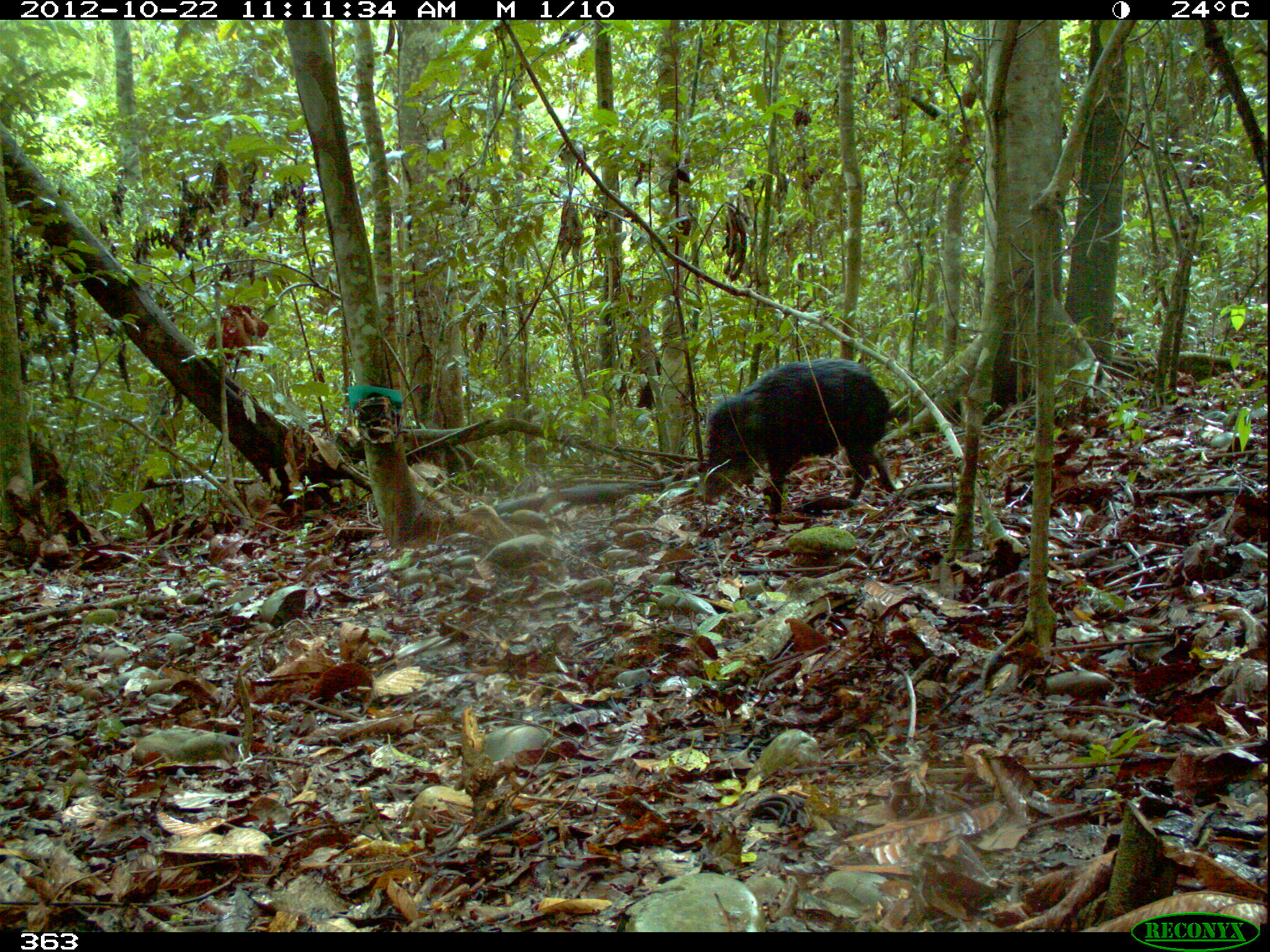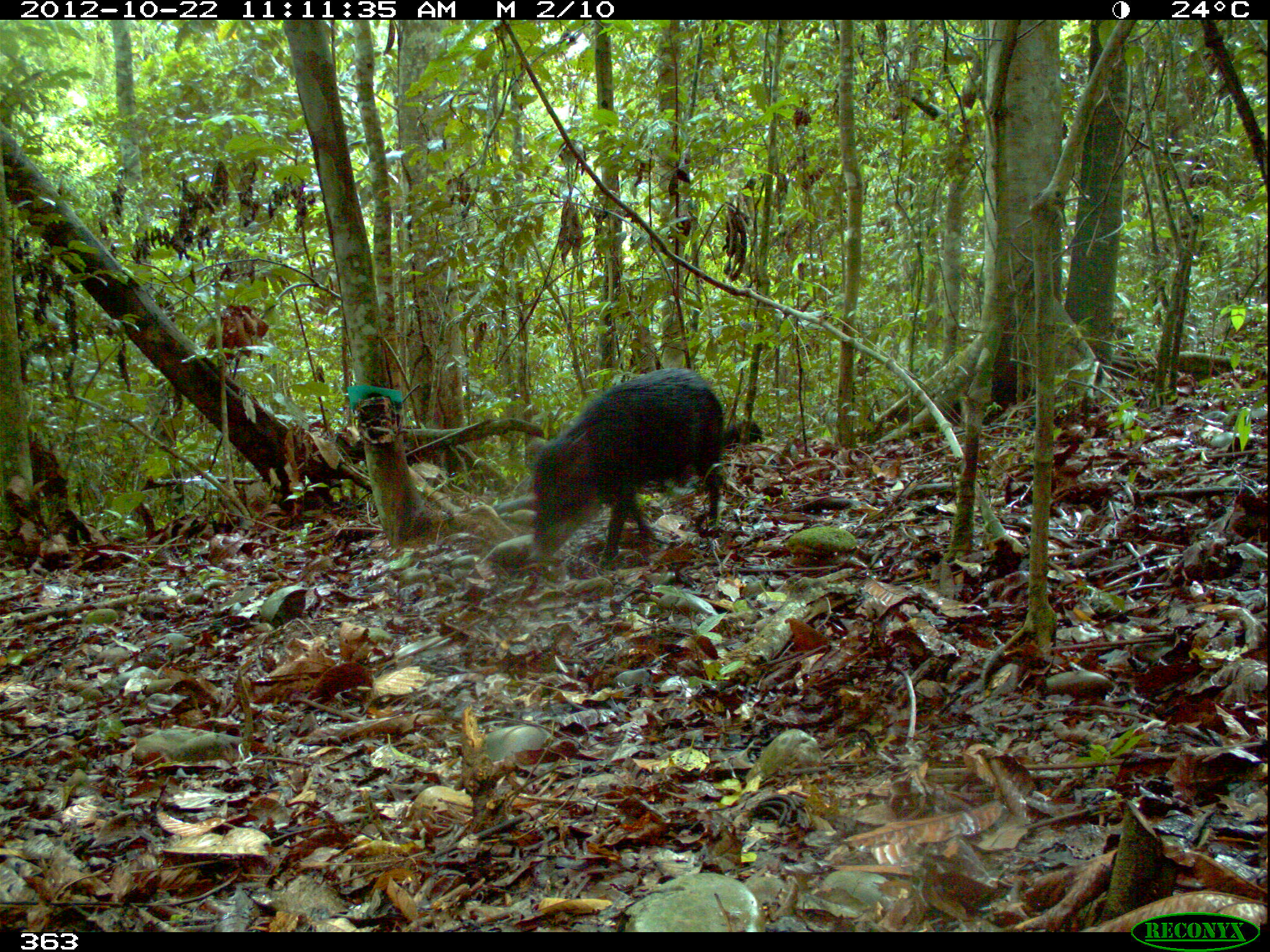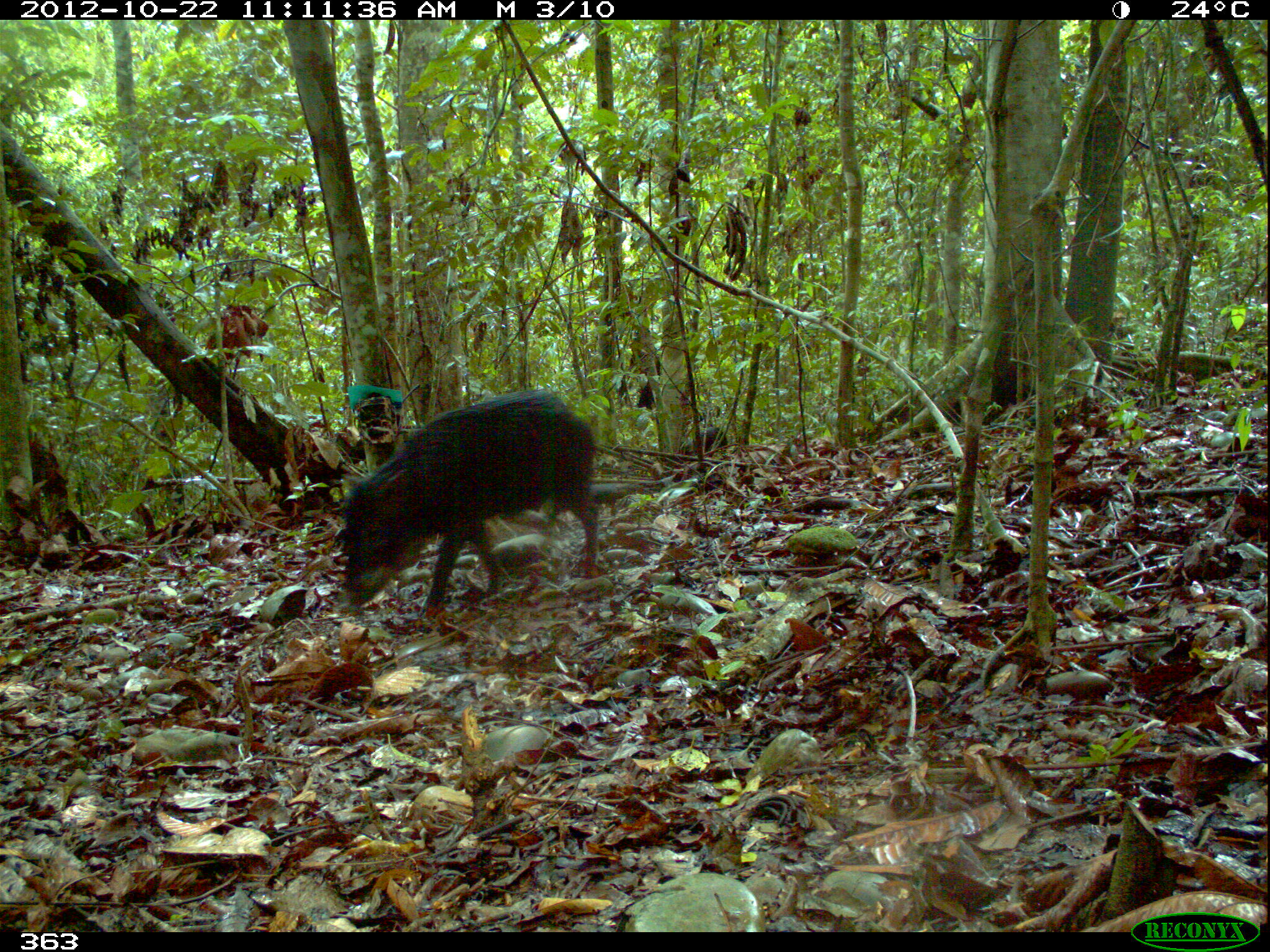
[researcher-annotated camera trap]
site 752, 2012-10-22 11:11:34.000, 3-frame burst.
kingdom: Animalia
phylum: Chordata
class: Mammalia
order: Artiodactyla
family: Tayassuidae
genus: Tayassu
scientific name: Tayassu pecari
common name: white-lipped peccary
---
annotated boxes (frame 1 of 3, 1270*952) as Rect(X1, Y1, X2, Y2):
tayassu pecari: Rect(693, 356, 898, 516)